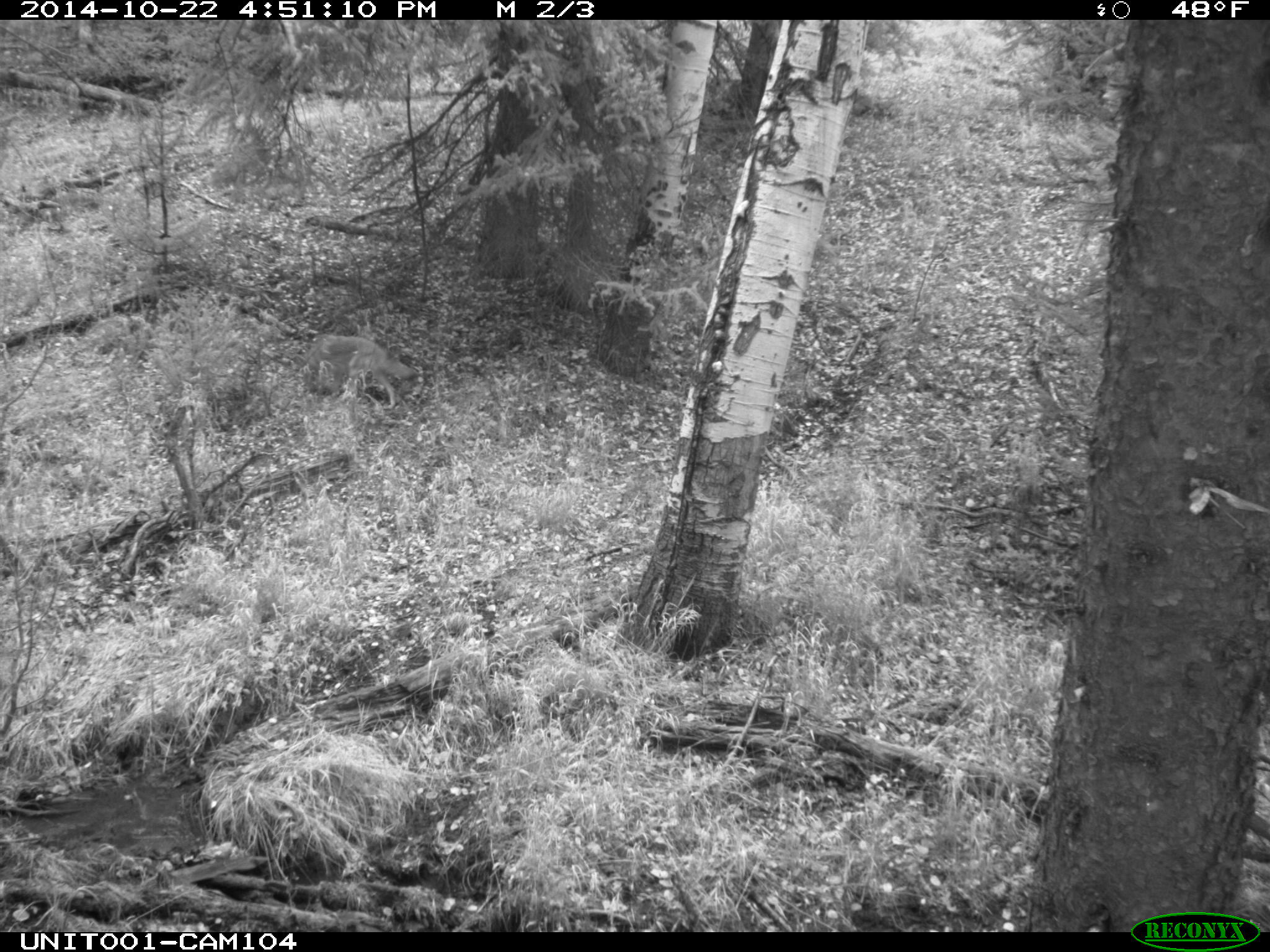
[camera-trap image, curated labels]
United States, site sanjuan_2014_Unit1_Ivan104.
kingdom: Animalia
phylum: Chordata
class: Mammalia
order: Carnivora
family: Canidae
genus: Canis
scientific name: Canis latrans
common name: coyote